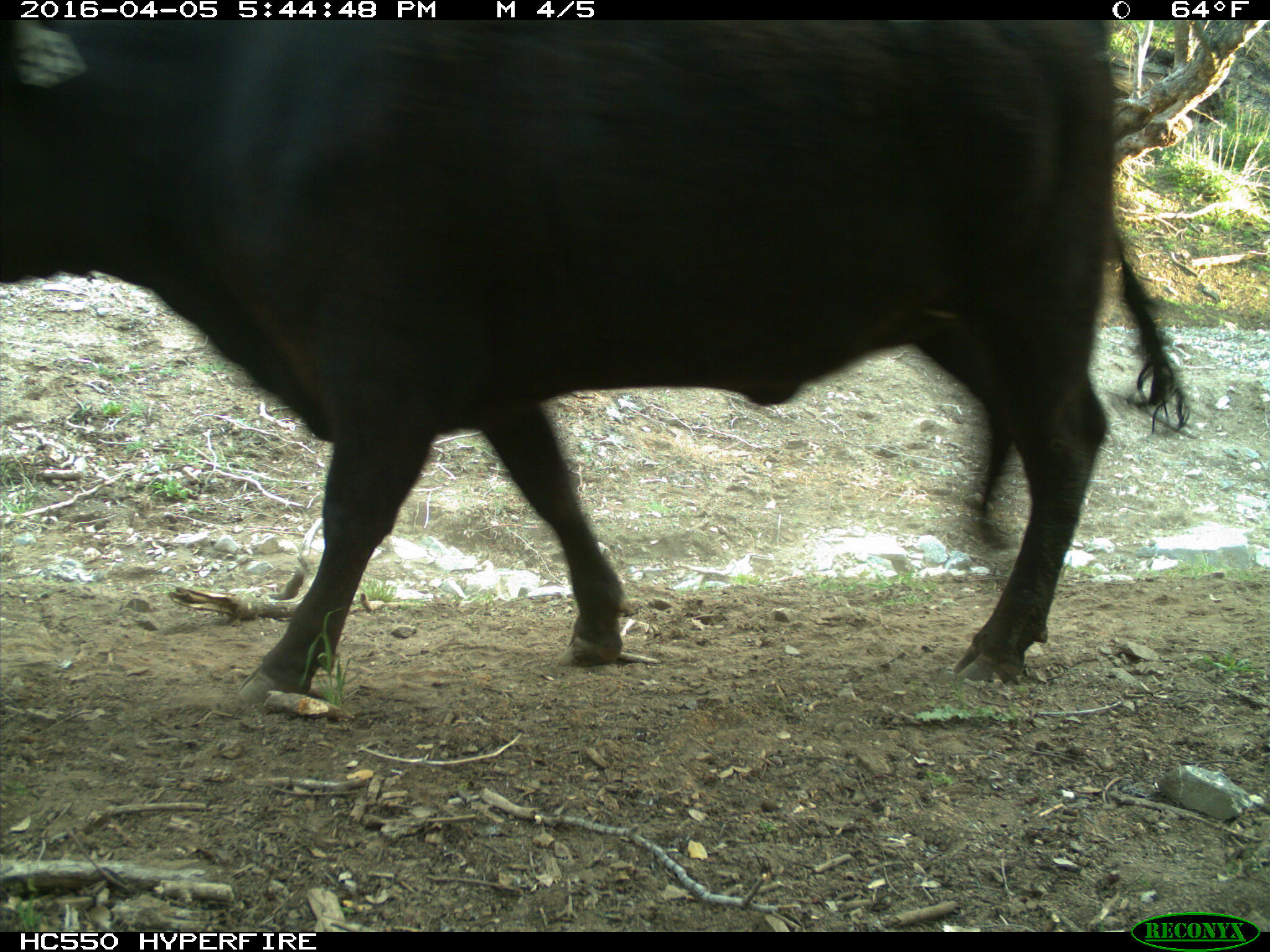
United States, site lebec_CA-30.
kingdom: Animalia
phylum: Chordata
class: Mammalia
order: Artiodactyla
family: Bovidae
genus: Bos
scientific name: Bos taurus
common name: domestic cow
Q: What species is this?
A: Bos taurus (domestic cow).